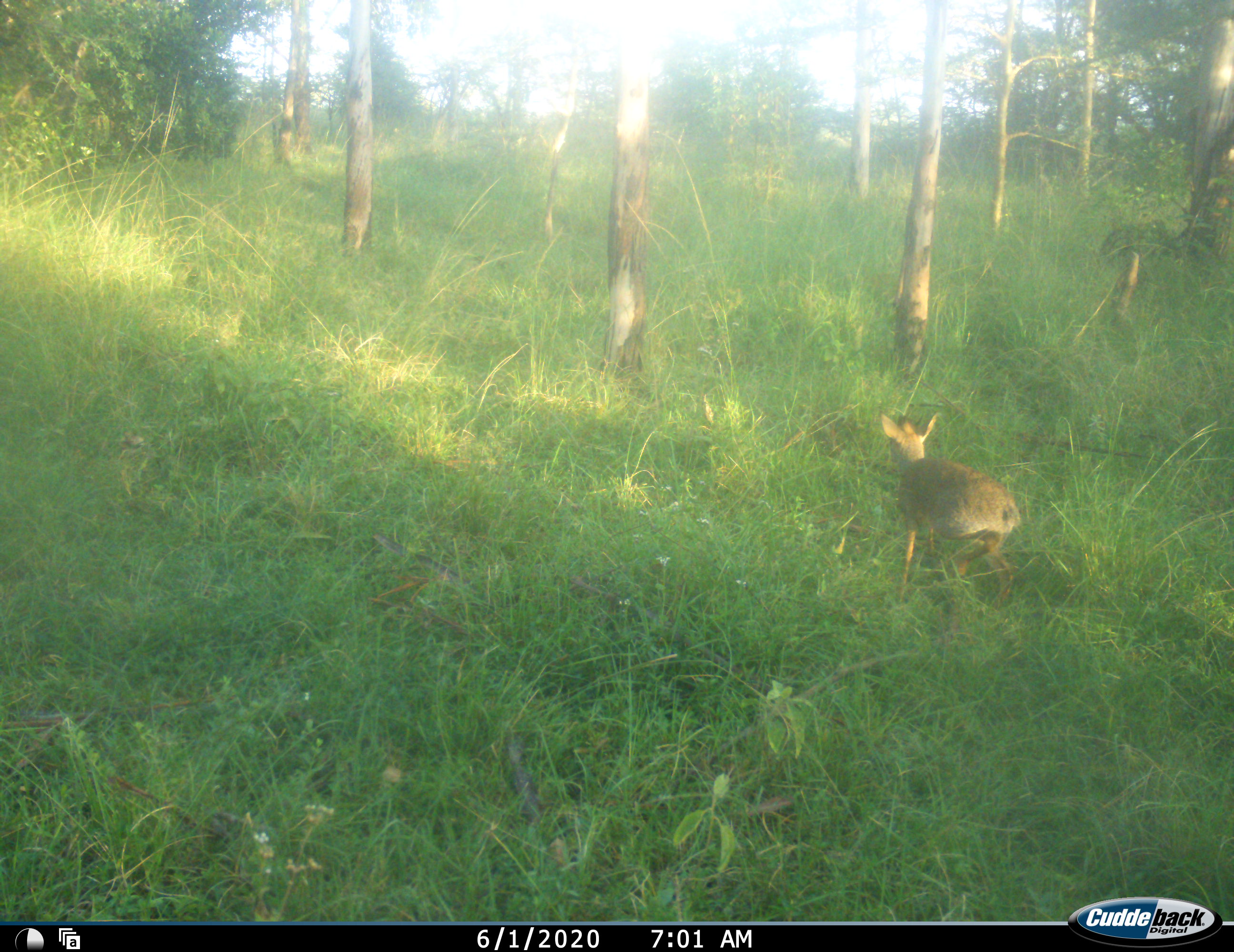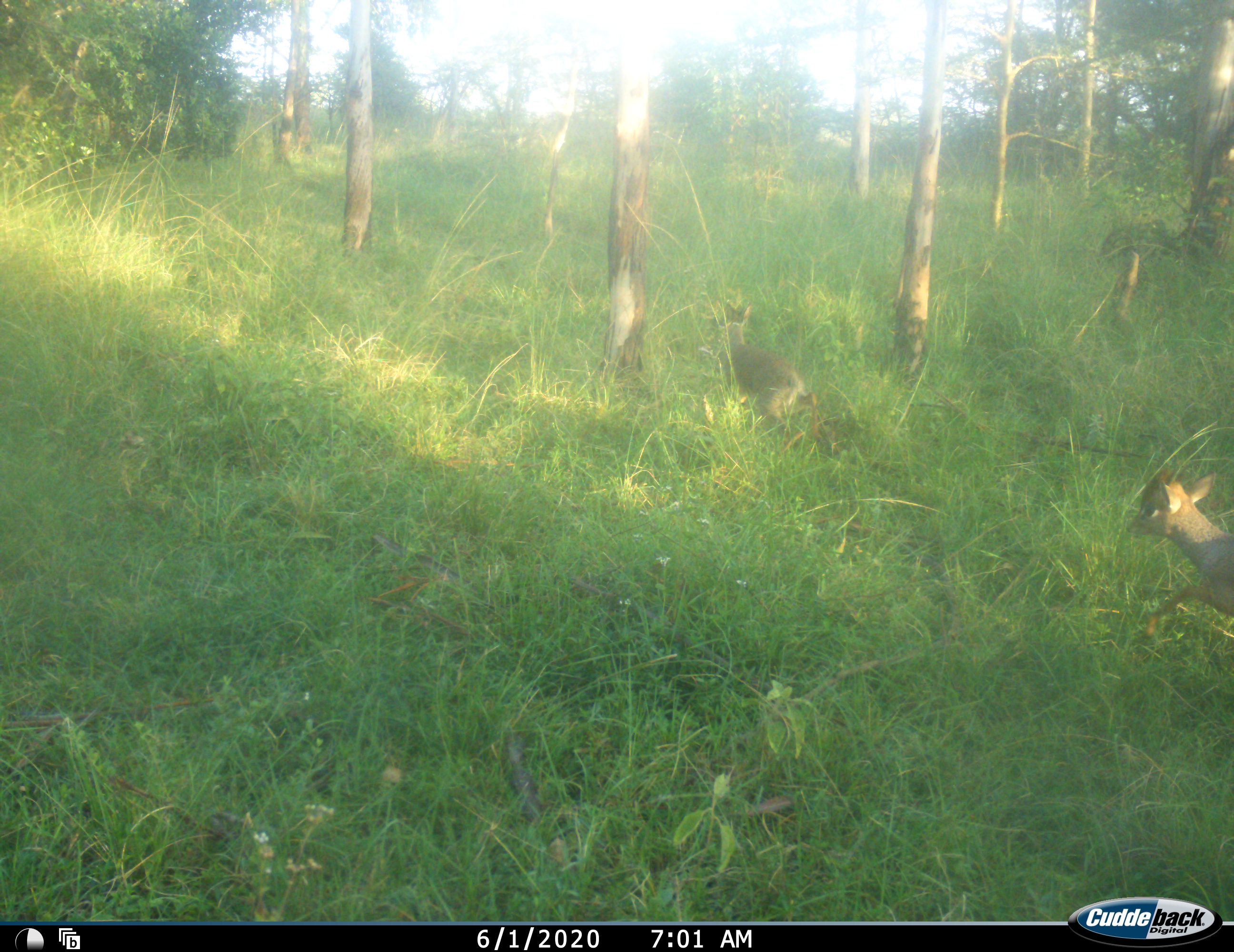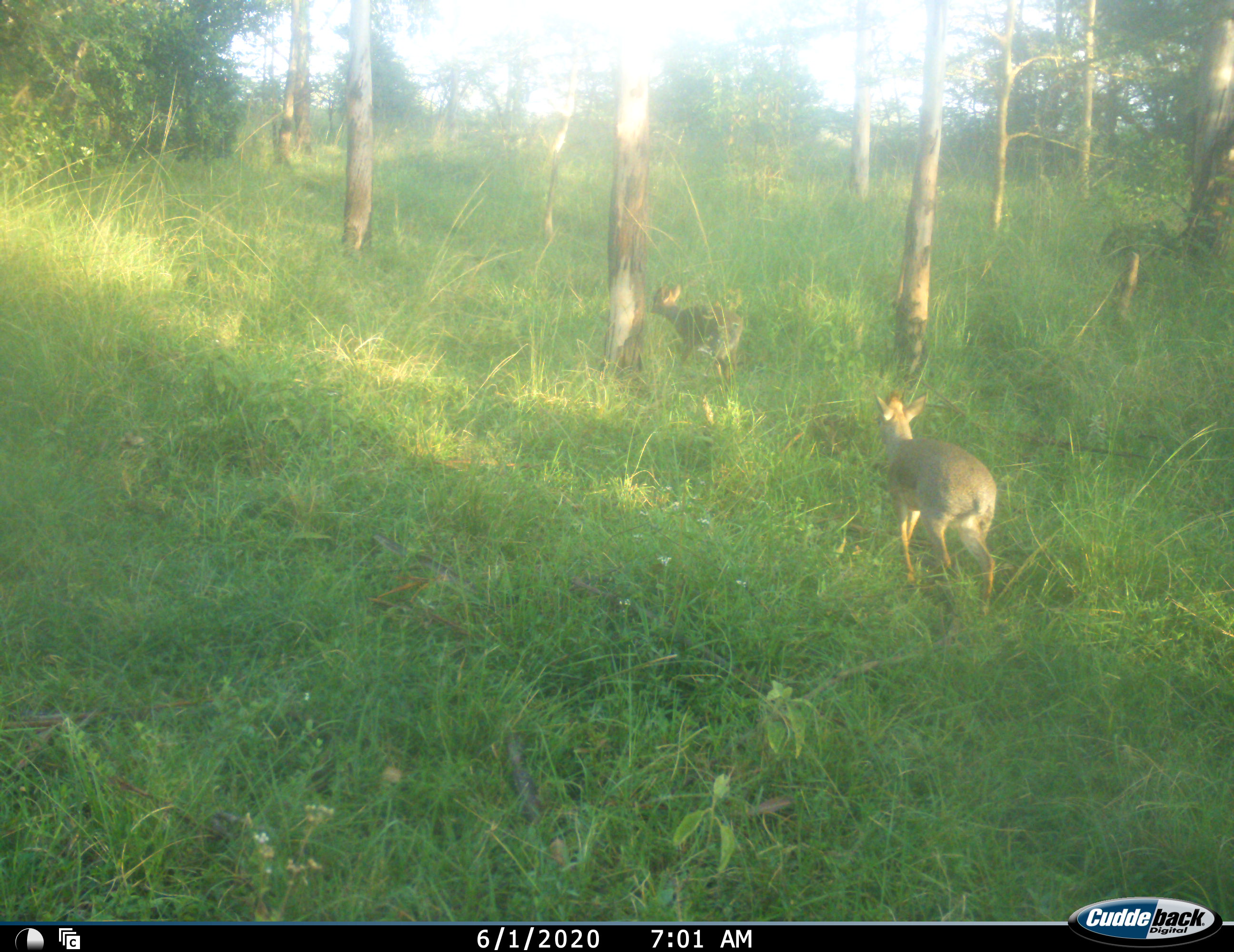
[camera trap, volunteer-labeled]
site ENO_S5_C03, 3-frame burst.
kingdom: Animalia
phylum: Chordata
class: Mammalia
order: Artiodactyla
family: Bovidae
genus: Madoqua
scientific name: Madoqua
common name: dik-dik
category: dikdik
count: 2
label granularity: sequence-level